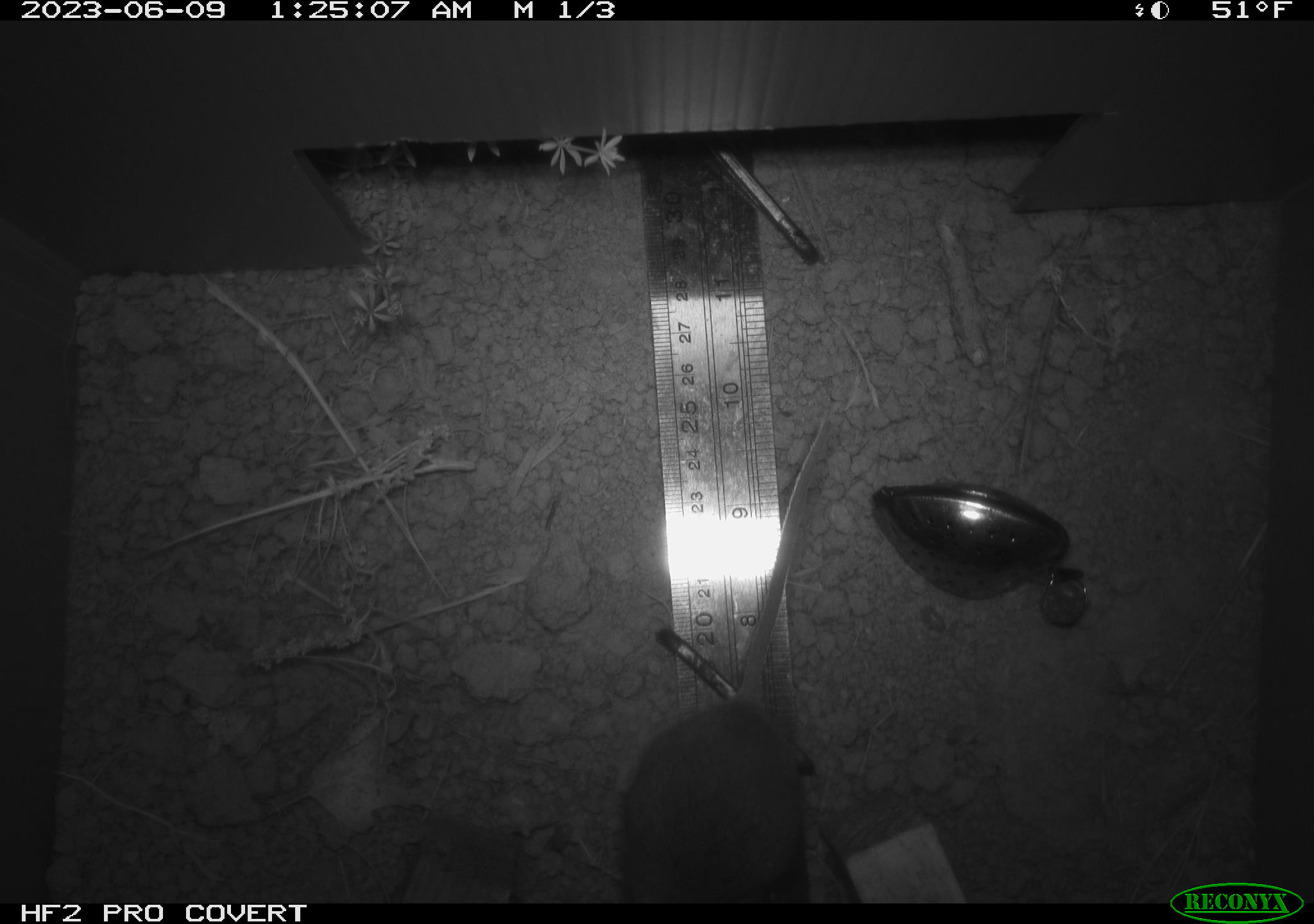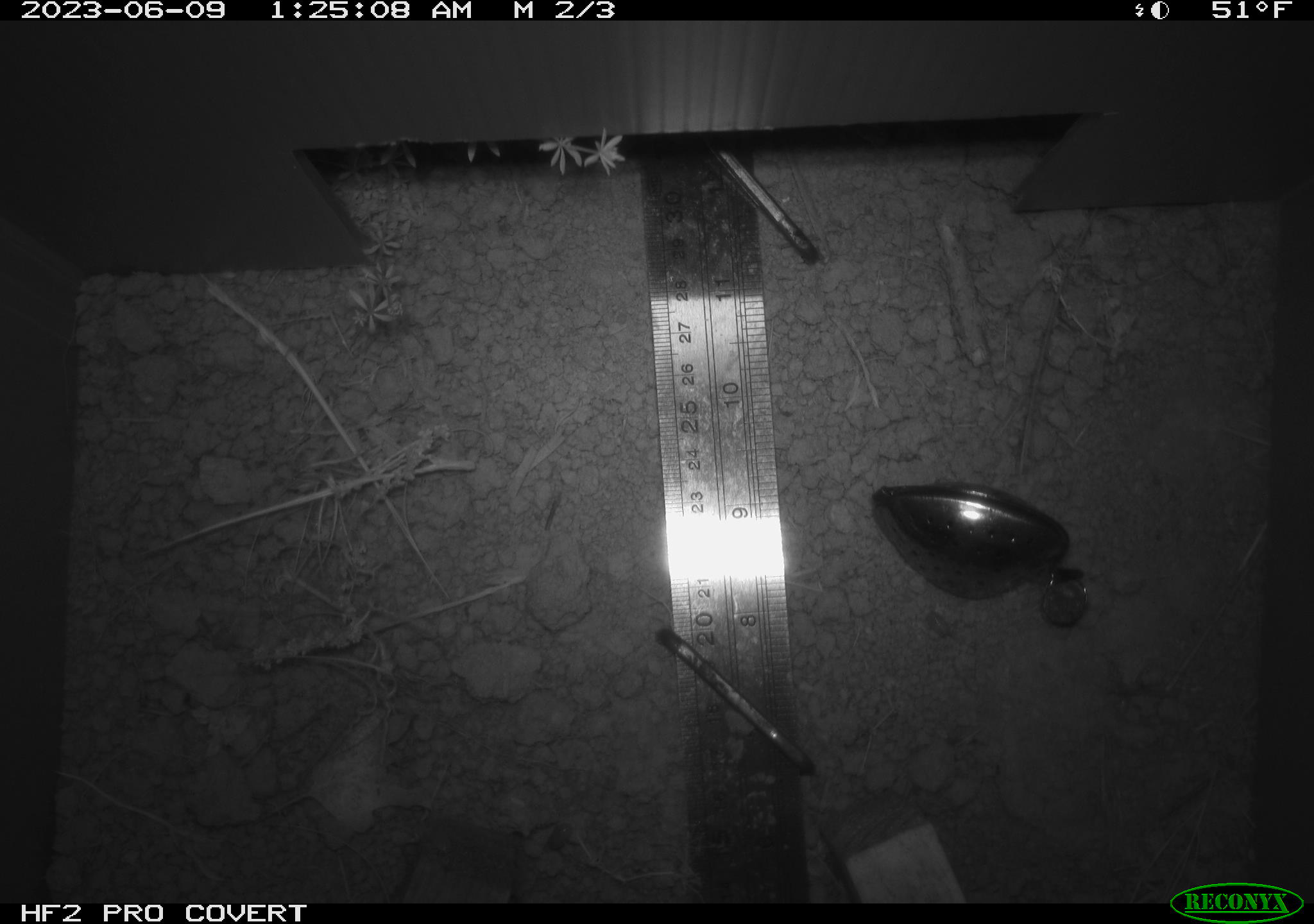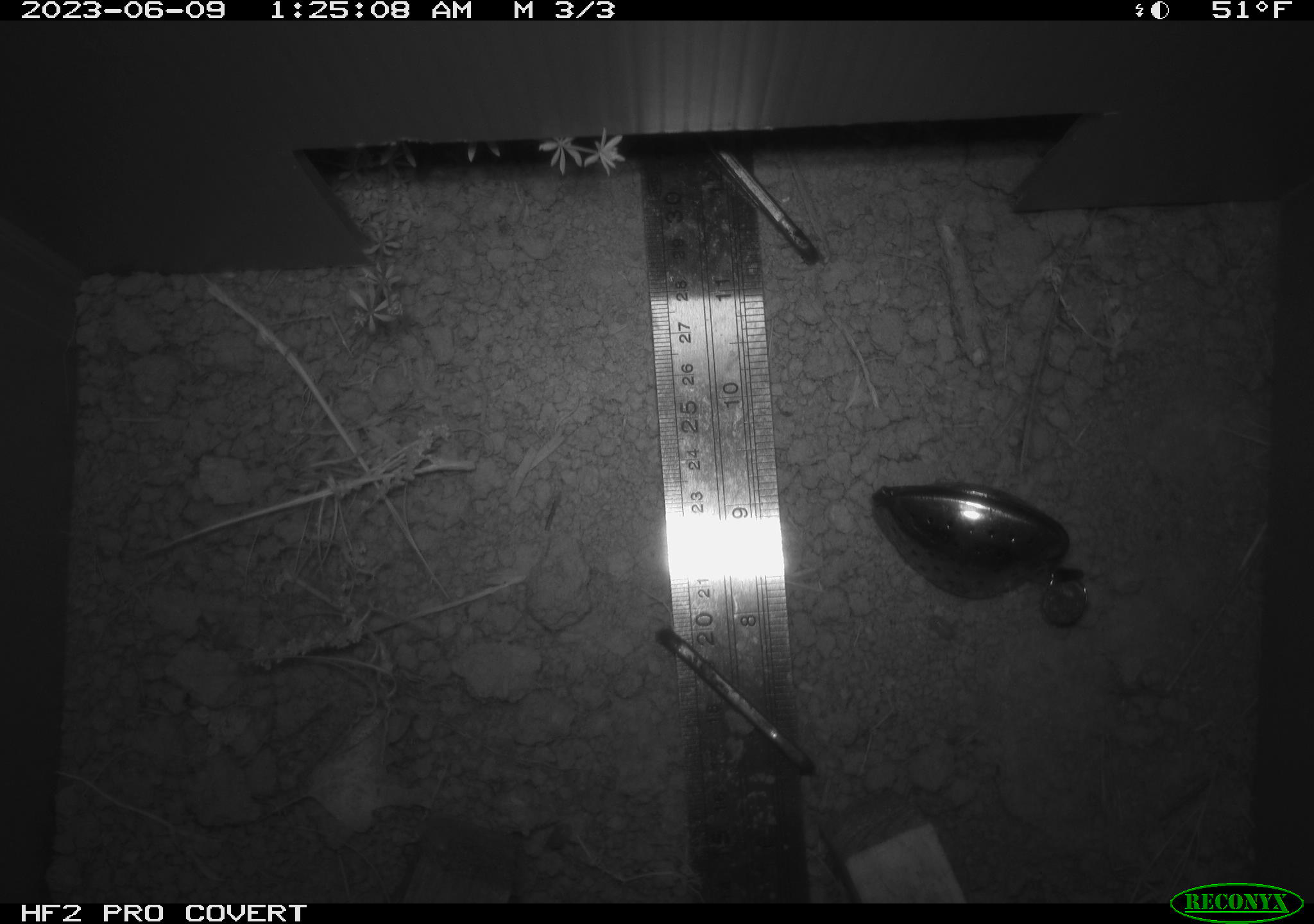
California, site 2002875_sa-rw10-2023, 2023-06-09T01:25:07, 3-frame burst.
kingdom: Animalia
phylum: Chordata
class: Mammalia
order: Rodentia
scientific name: Rodentia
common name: mouse species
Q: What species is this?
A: Mouse species (Rodentia).